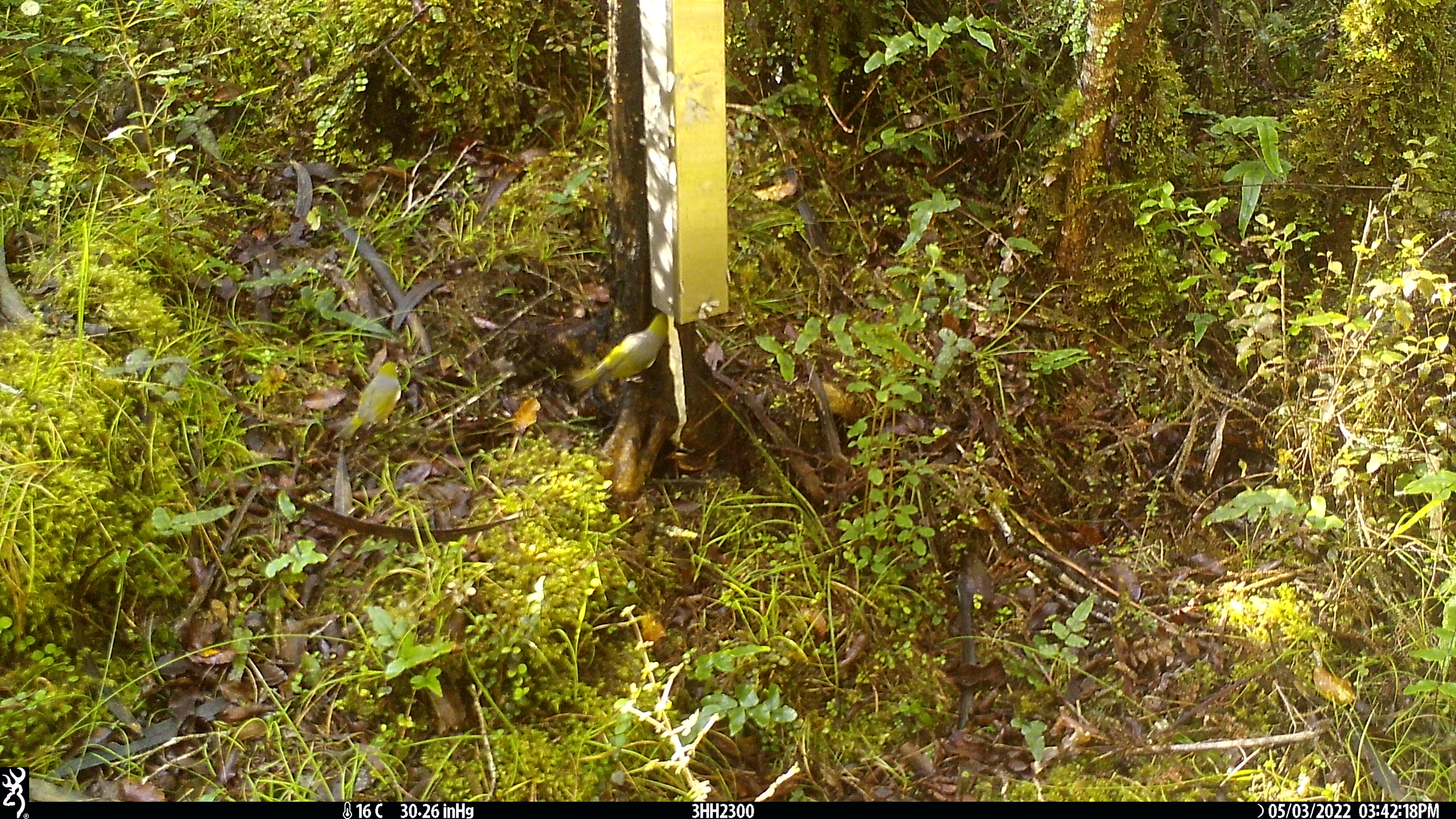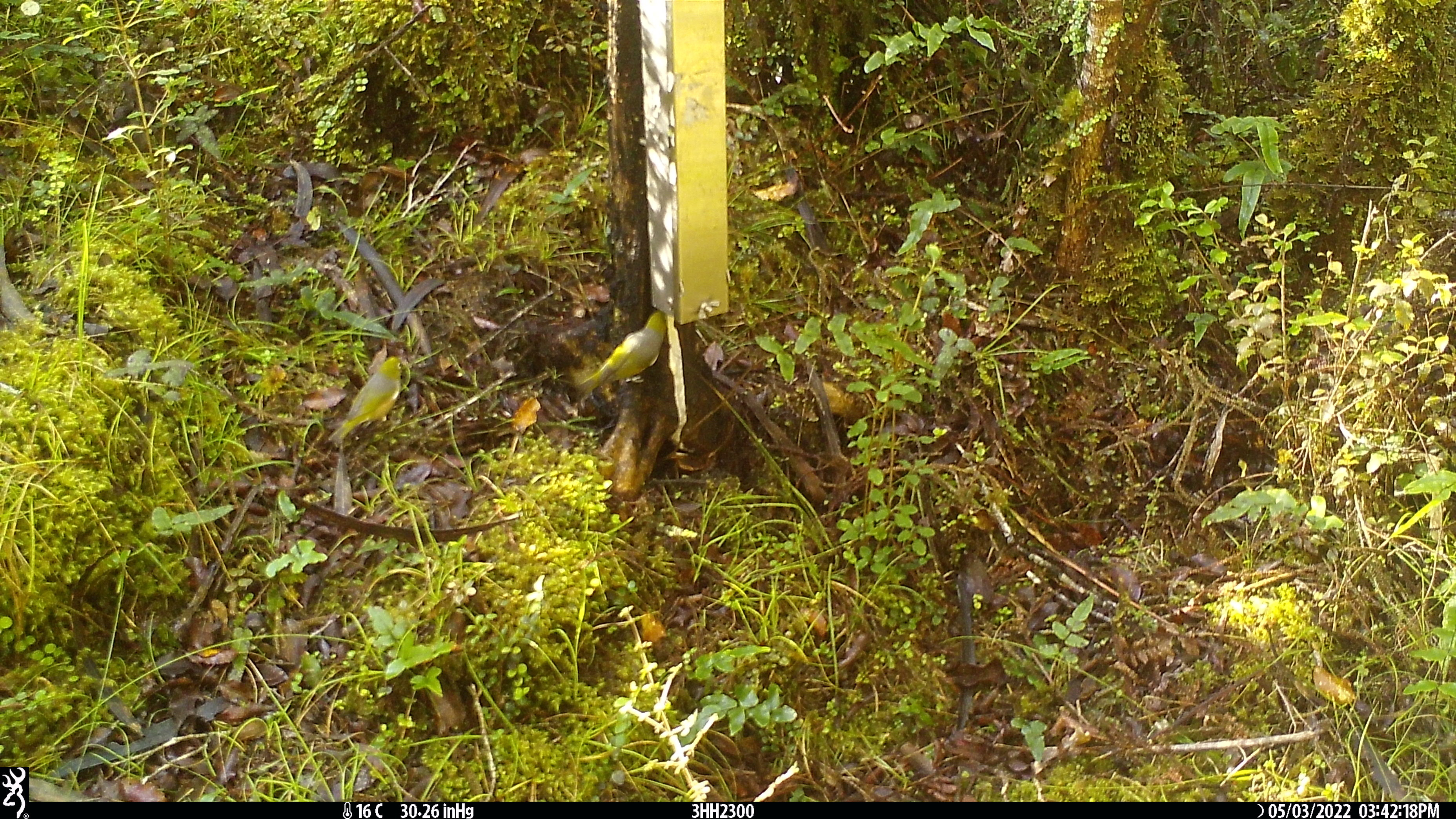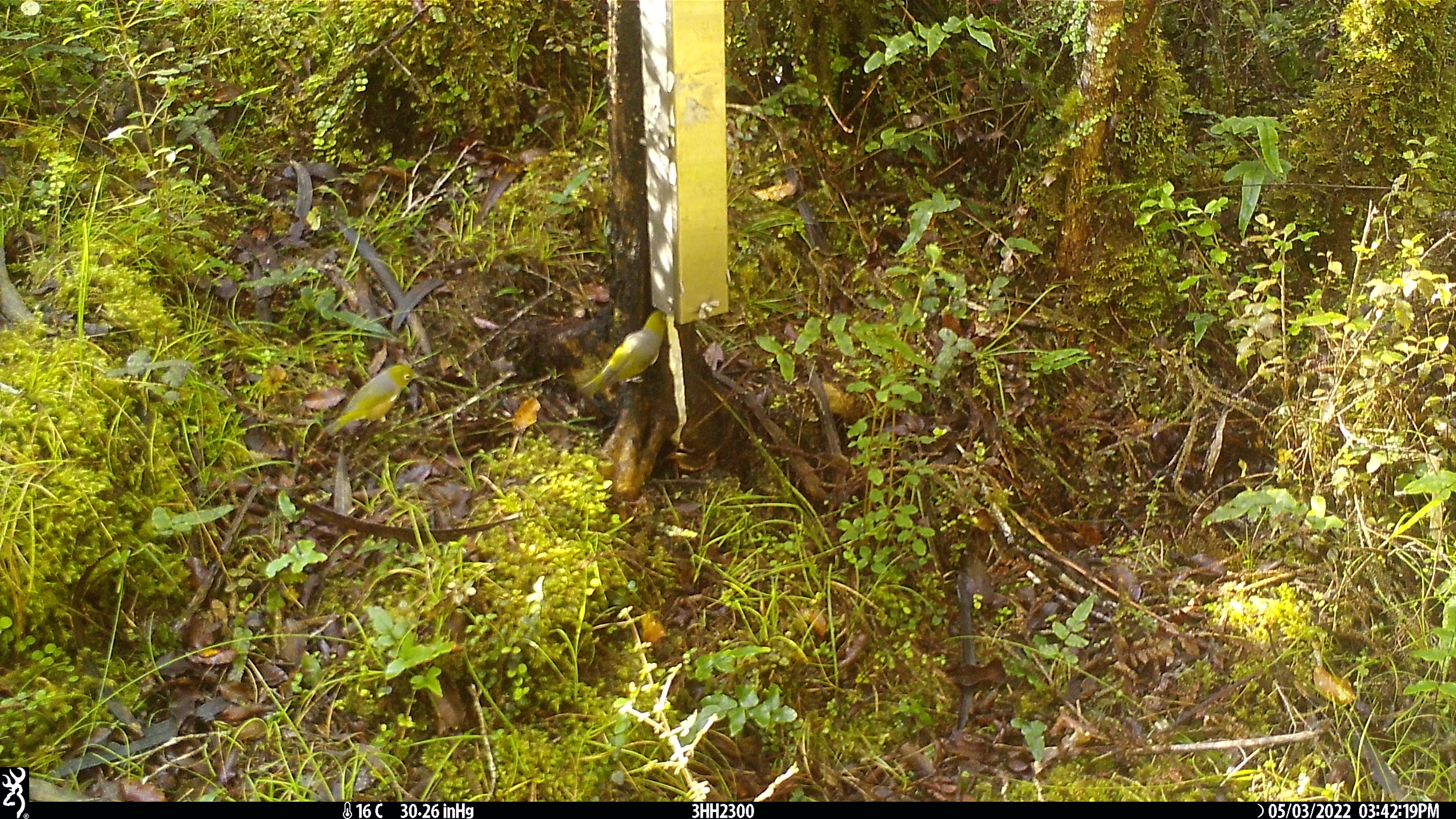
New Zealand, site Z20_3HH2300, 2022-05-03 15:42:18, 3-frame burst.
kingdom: Animalia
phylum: Chordata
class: Aves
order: Passeriformes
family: Zosteropidae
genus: Zosterops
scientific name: Zosterops lateralis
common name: silvereye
Silvereye (Zosterops lateralis).